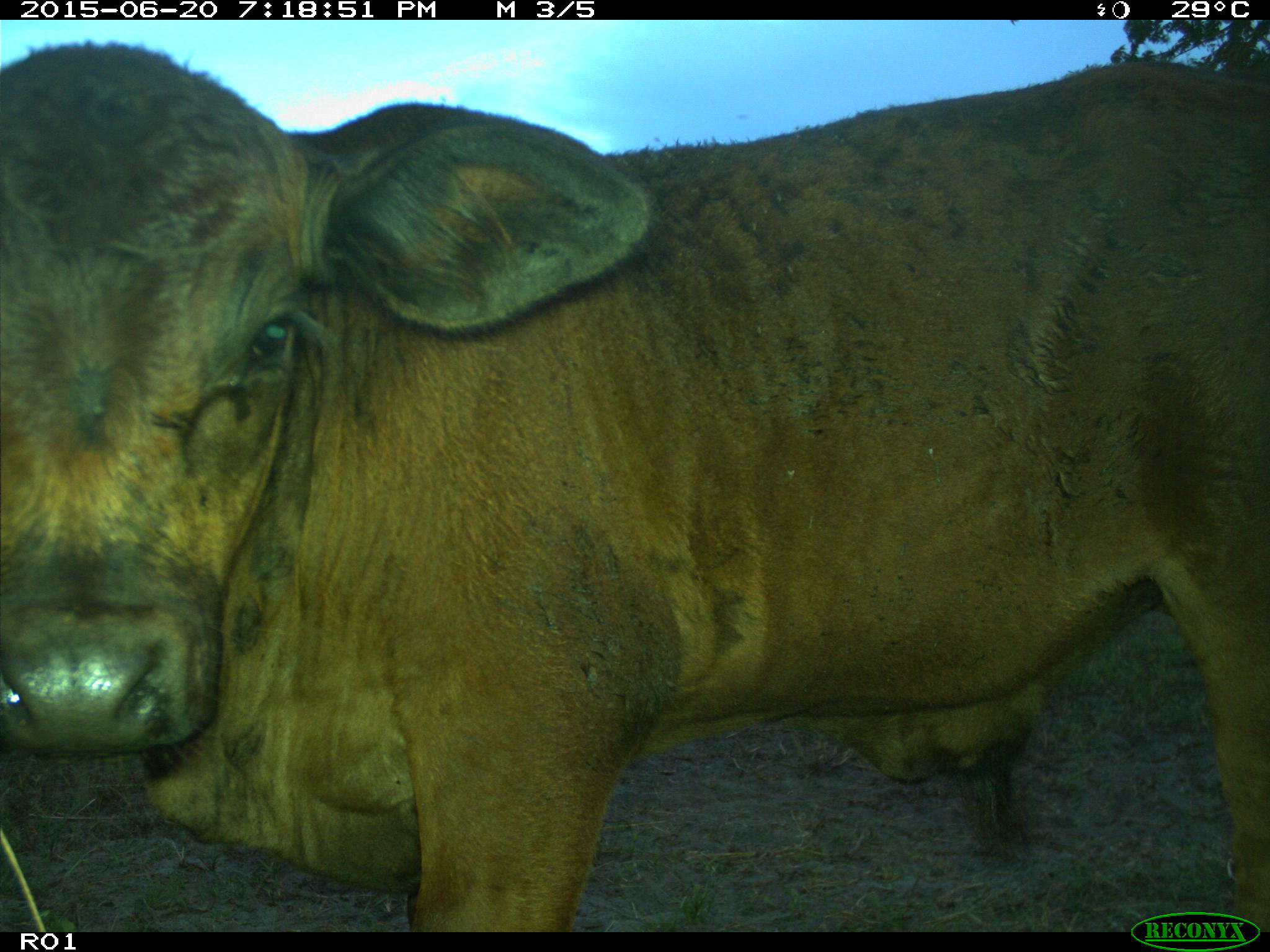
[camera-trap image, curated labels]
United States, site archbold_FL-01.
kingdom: Animalia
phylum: Chordata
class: Mammalia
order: Artiodactyla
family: Bovidae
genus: Bos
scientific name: Bos taurus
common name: domestic cow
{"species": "Bos taurus (domestic cow)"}